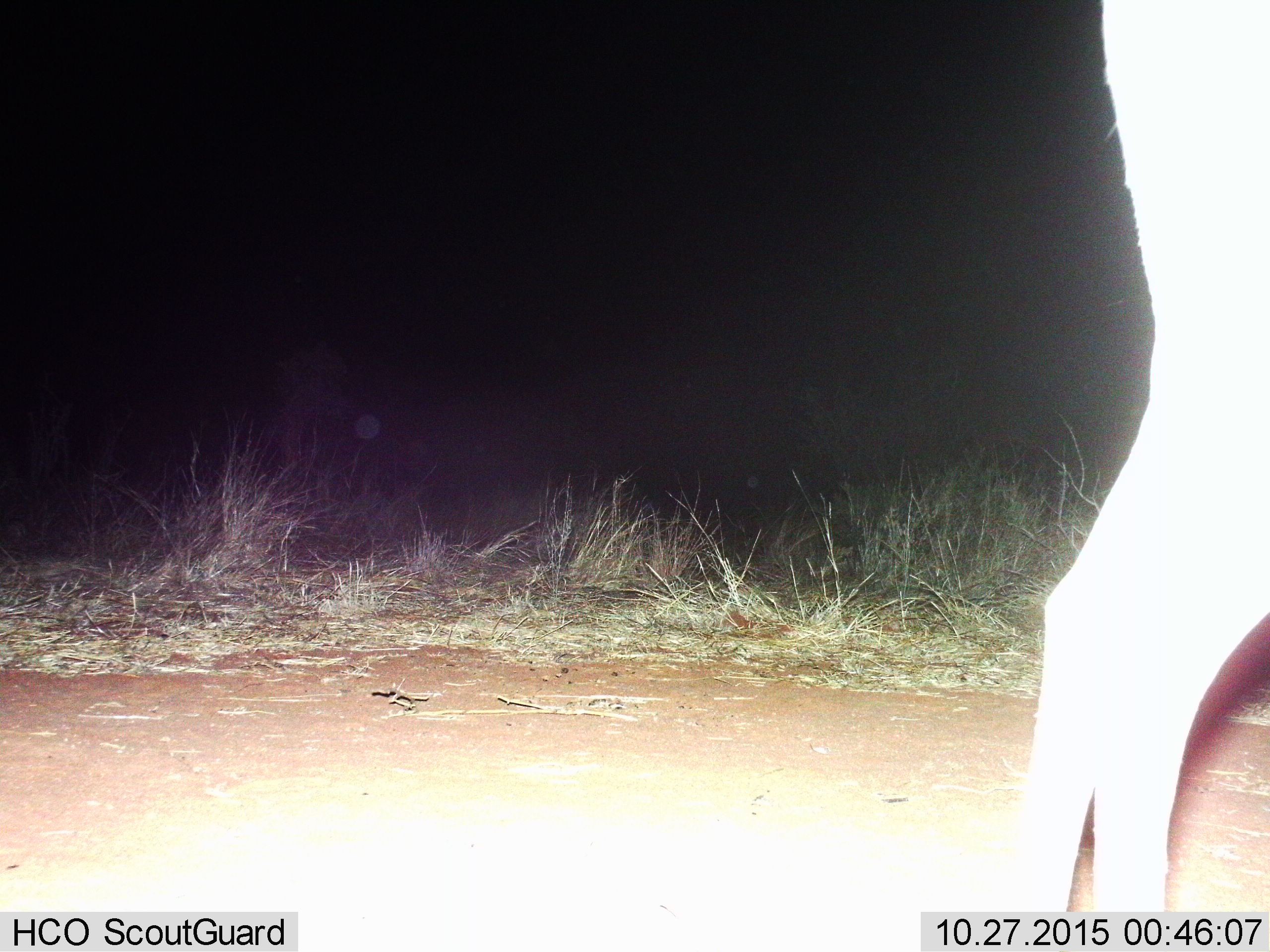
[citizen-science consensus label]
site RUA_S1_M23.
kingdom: Animalia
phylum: Chordata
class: Mammalia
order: Artiodactyla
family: Bovidae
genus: Aepyceros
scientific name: Aepyceros melampus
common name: impala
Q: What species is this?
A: Impala (Aepyceros melampus).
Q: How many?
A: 1.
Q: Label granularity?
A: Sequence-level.